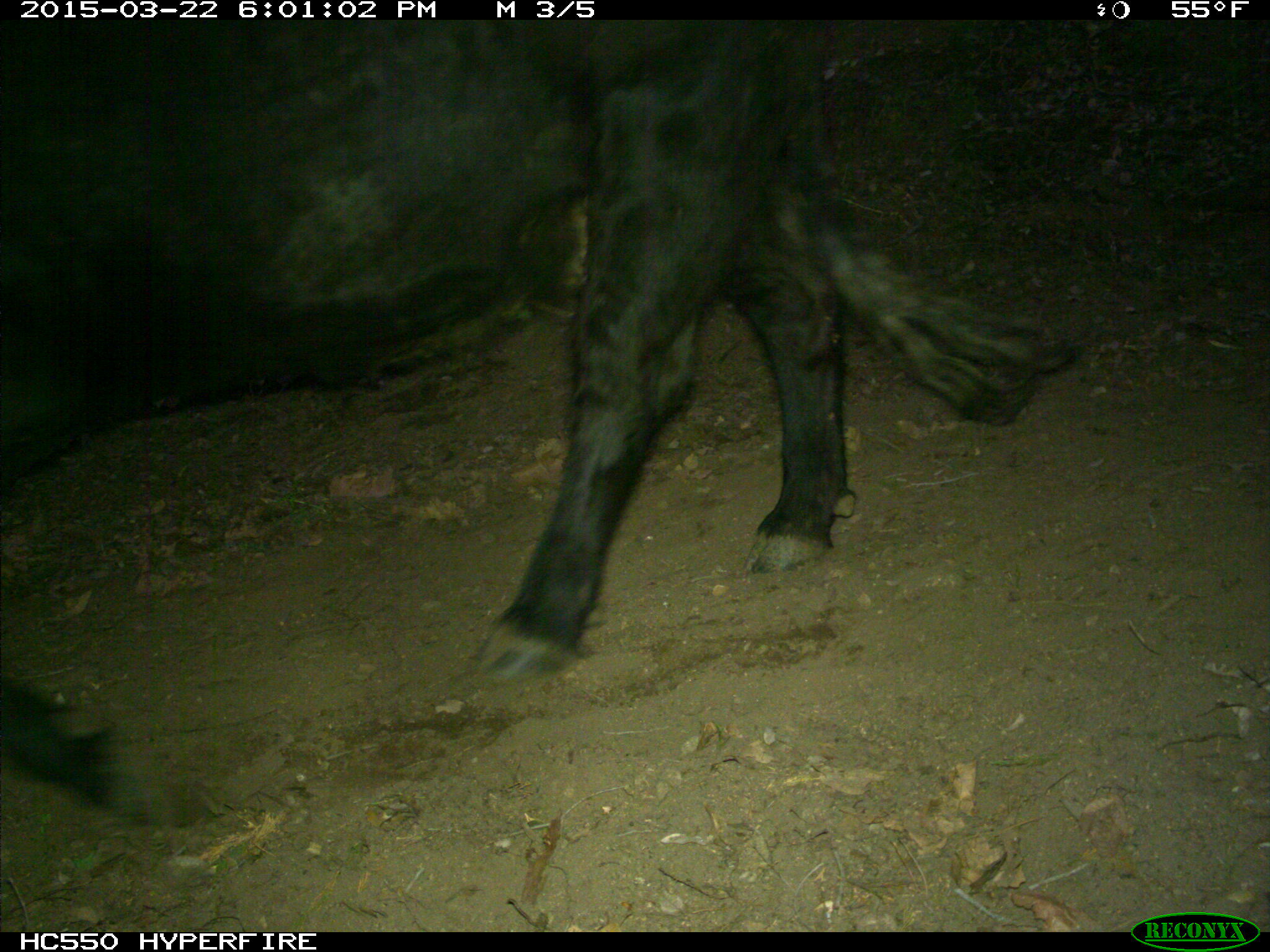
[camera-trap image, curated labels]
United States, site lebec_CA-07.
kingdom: Animalia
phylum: Chordata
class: Mammalia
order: Artiodactyla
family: Bovidae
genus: Bos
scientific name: Bos taurus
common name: domestic cow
Bos taurus (domestic cow).